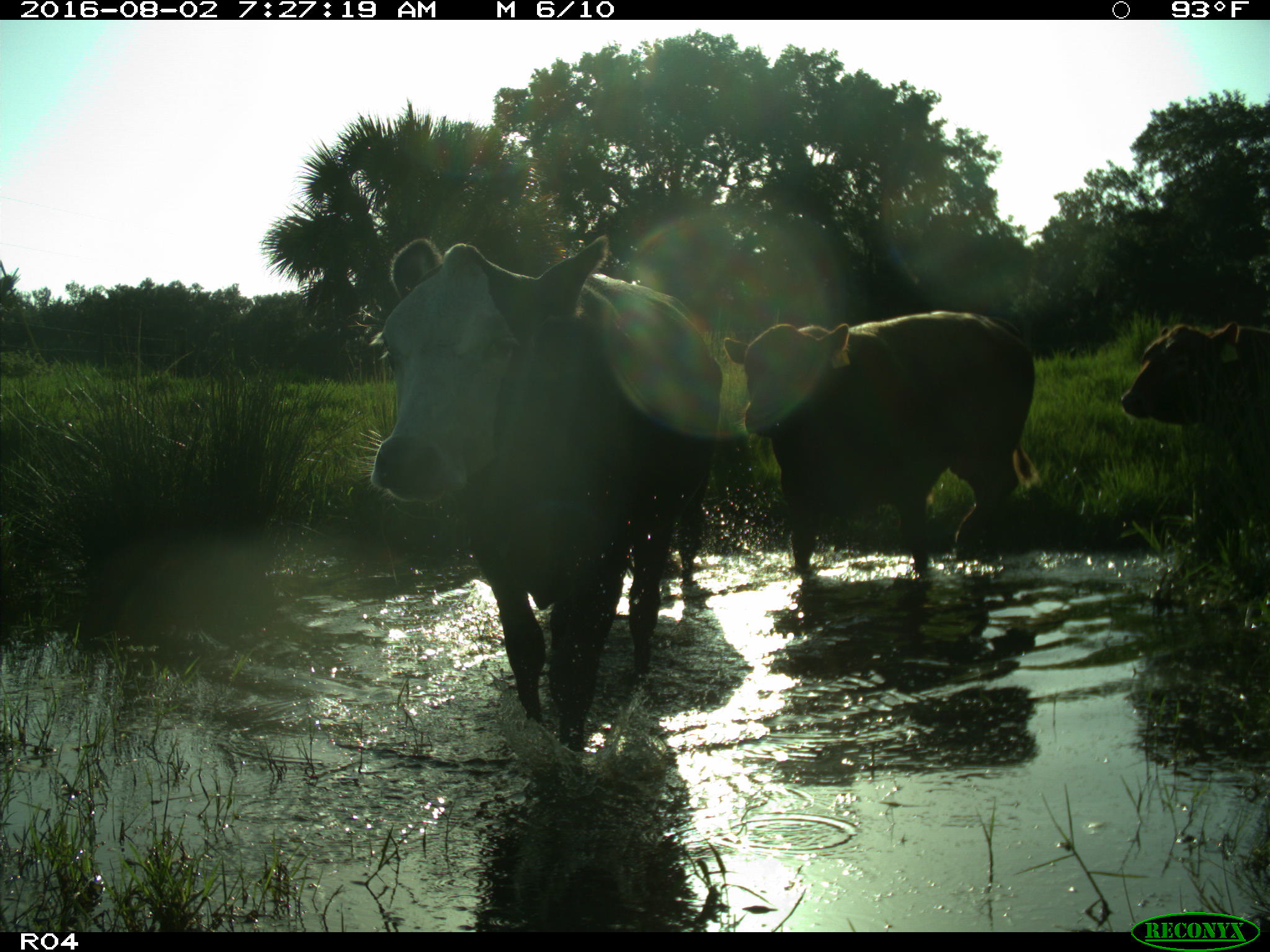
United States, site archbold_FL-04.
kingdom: Animalia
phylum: Chordata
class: Mammalia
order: Artiodactyla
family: Bovidae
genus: Bos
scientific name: Bos taurus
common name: domestic cow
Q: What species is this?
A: Bos taurus (domestic cow).